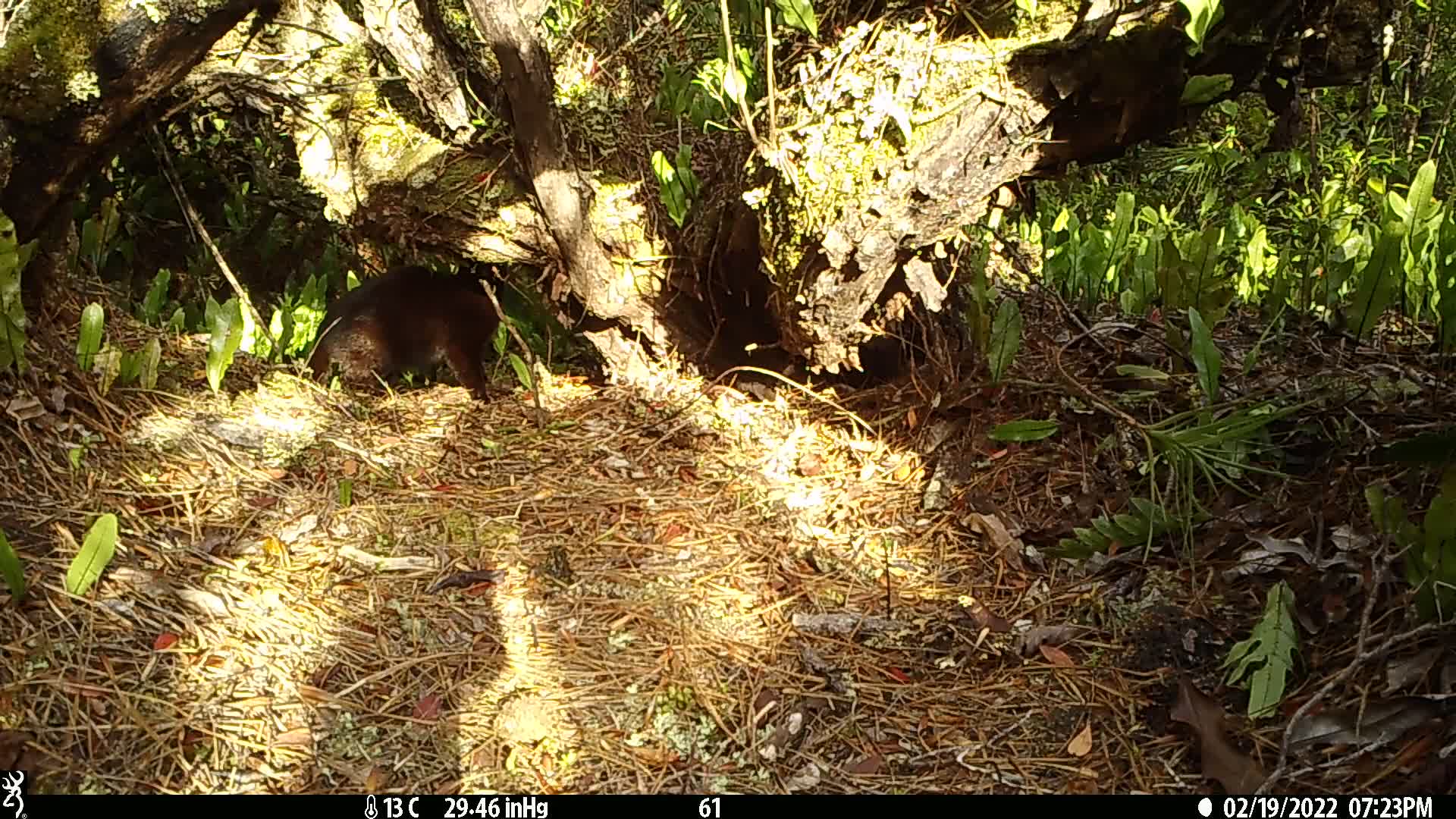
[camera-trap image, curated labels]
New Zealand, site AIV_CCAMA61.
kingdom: Animalia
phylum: Chordata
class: Mammalia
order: Carnivora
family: Felidae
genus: Felis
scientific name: Felis catus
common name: domestic cat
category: cat